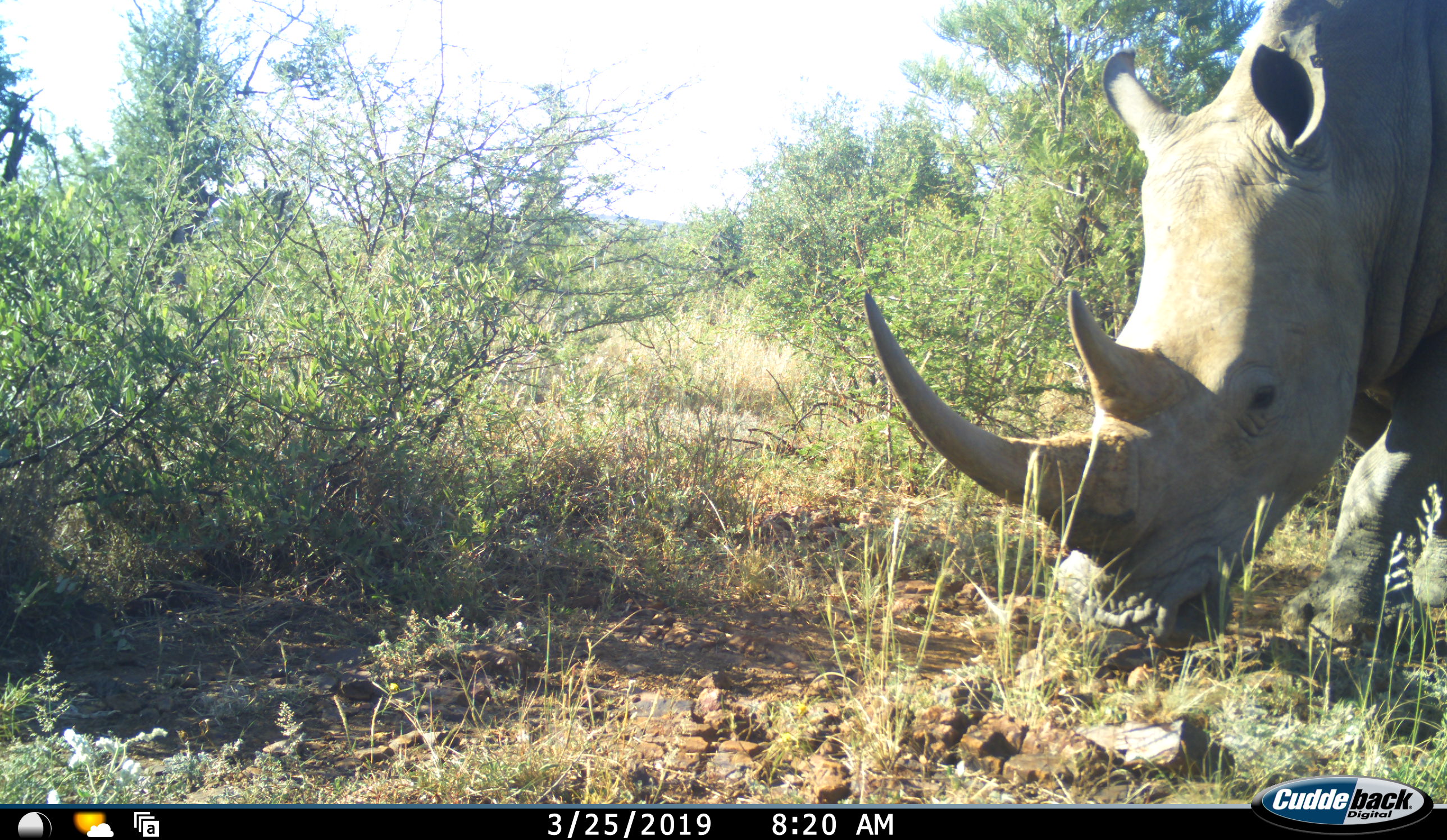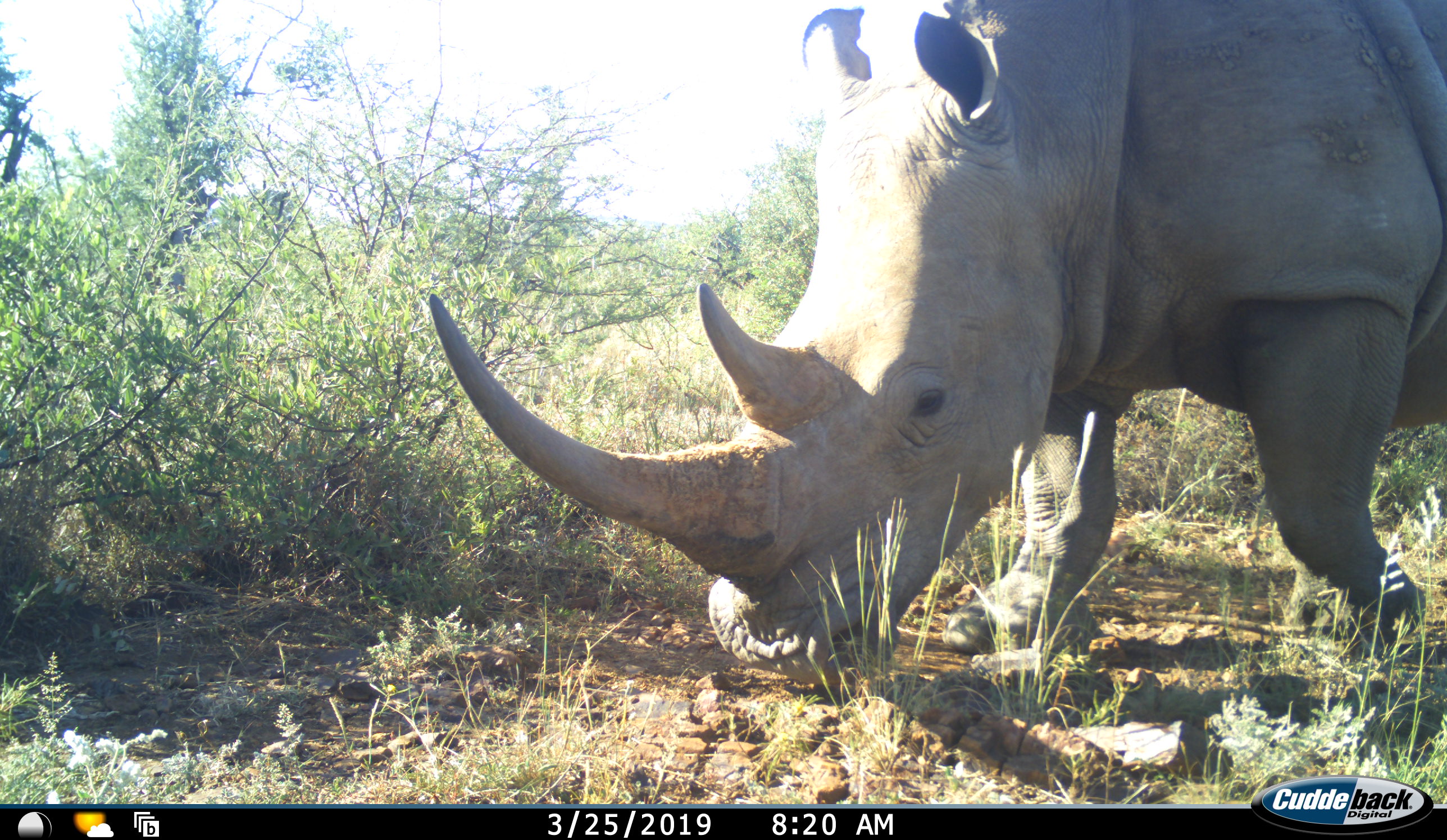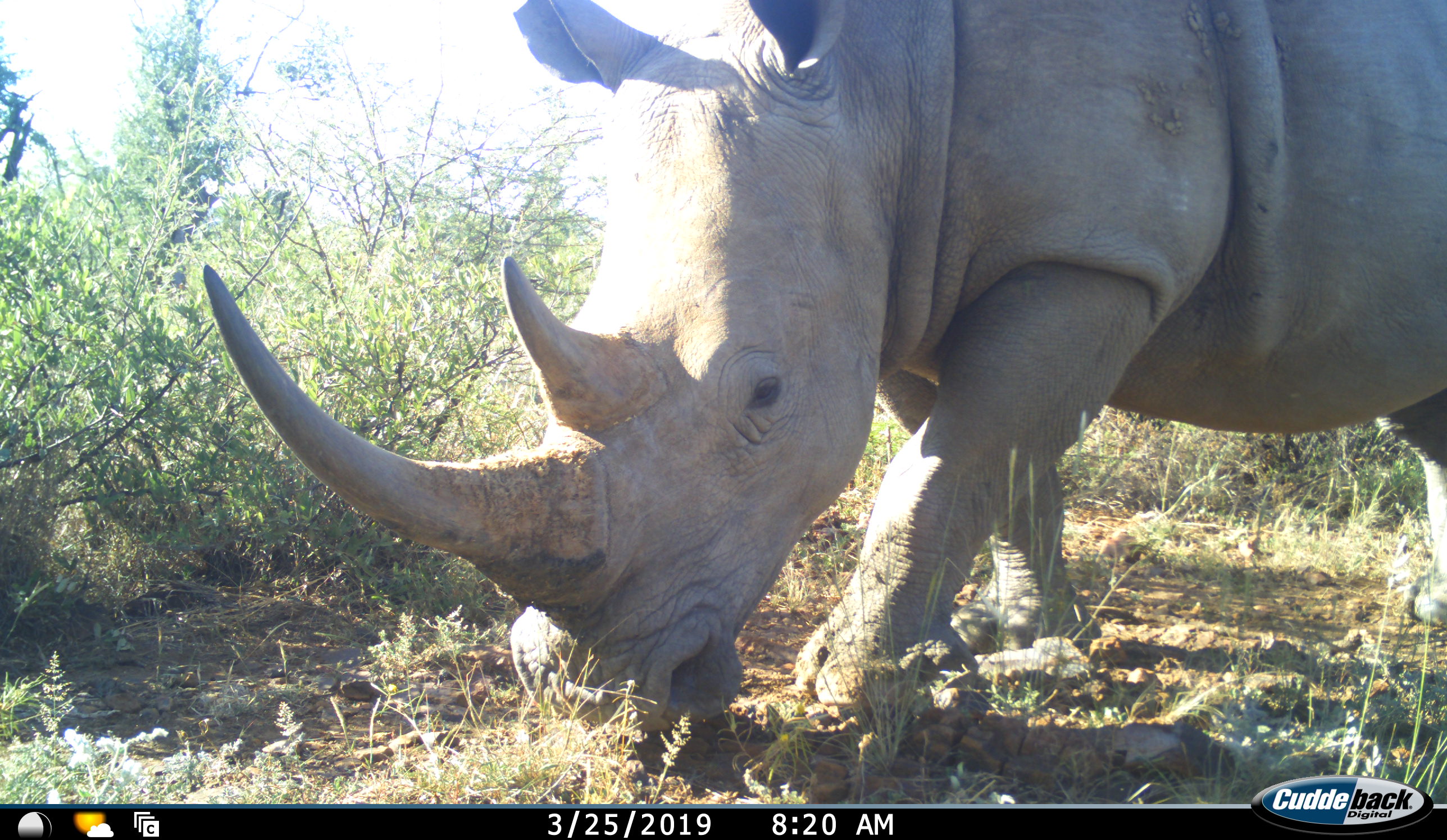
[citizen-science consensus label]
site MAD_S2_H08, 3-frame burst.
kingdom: Animalia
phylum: Chordata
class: Mammalia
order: Perissodactyla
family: Rhinocerotidae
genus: Ceratotherium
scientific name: Ceratotherium simum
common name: white rhinoceros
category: rhinoceroswhite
Rhinoceroswhite (white rhinoceros) (Ceratotherium simum), count 1. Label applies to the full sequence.